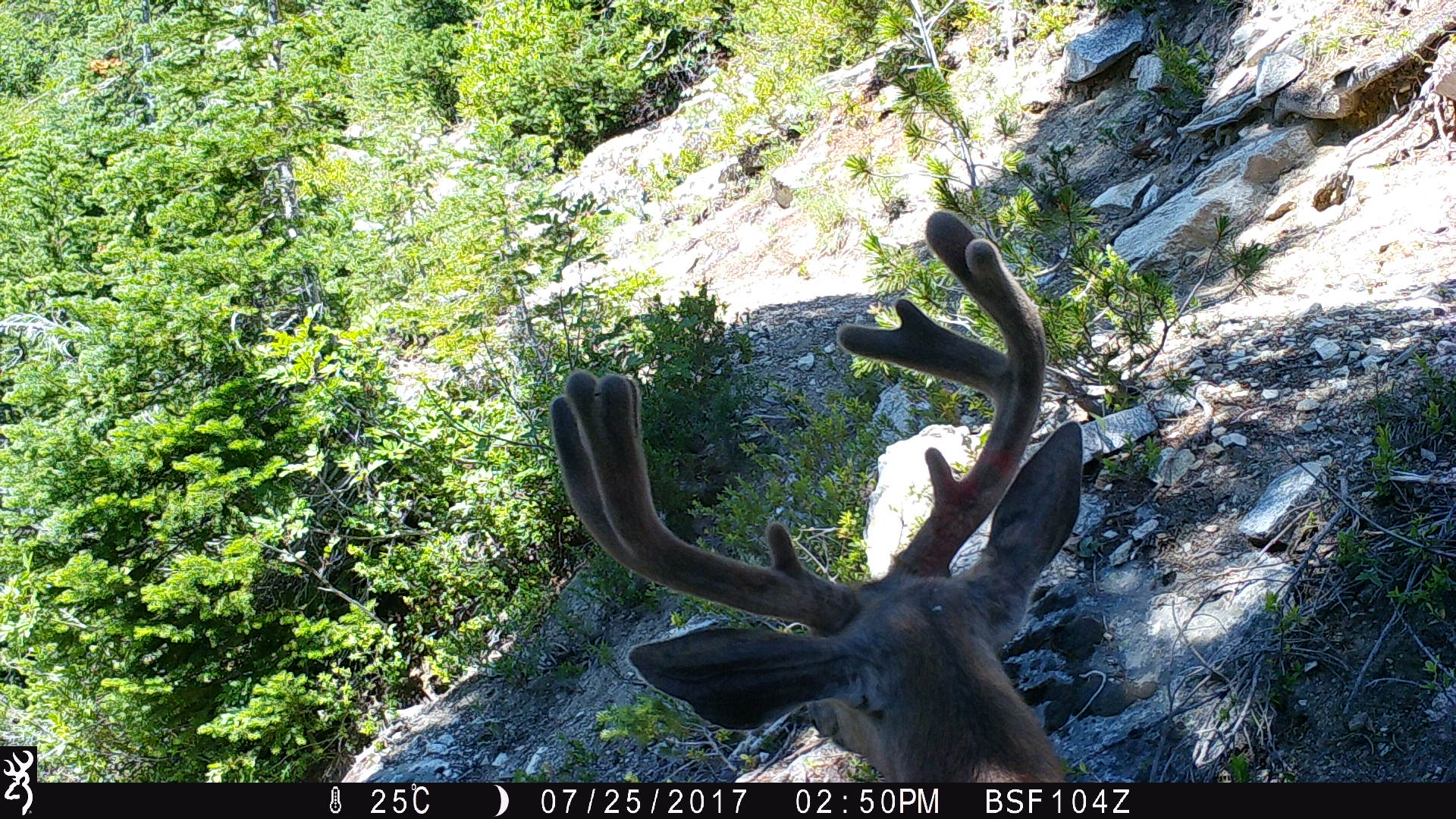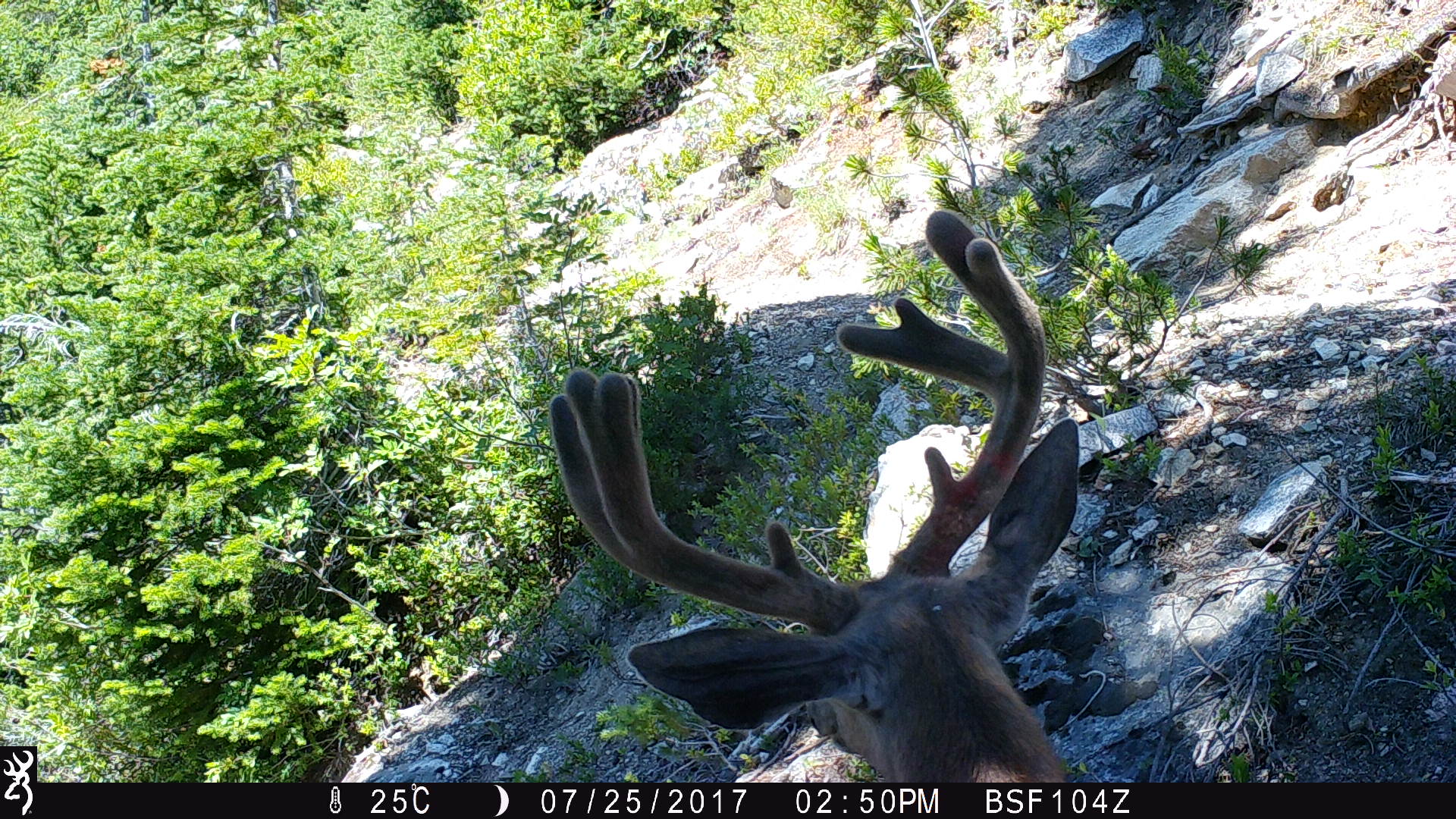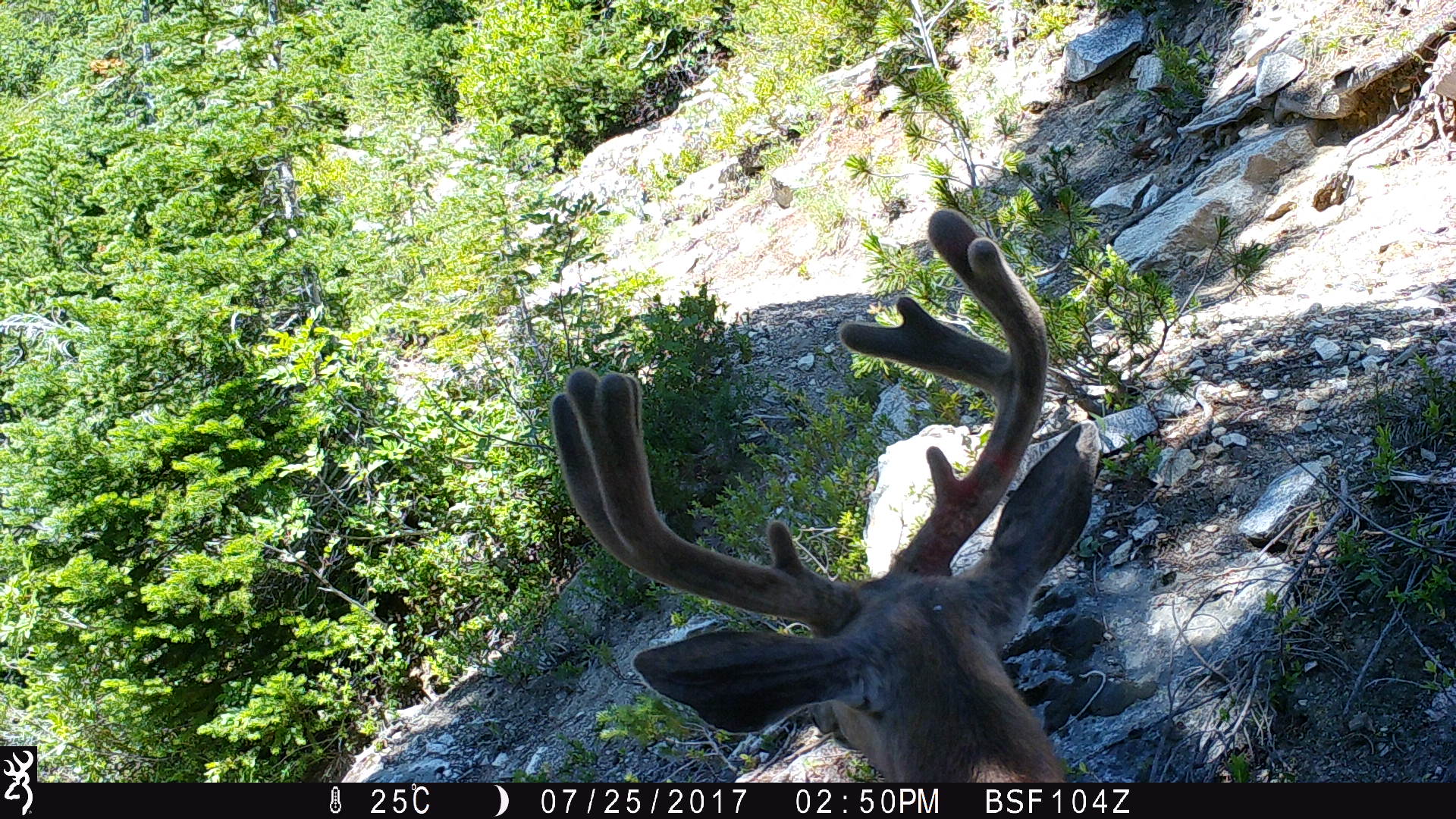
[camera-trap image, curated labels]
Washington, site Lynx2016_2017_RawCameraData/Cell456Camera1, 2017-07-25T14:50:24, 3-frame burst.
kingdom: Animalia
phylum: Chordata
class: Mammalia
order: Artiodactyla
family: Cervidae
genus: Odocoileus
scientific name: Odocoileus hemionus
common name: mule deer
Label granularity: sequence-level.